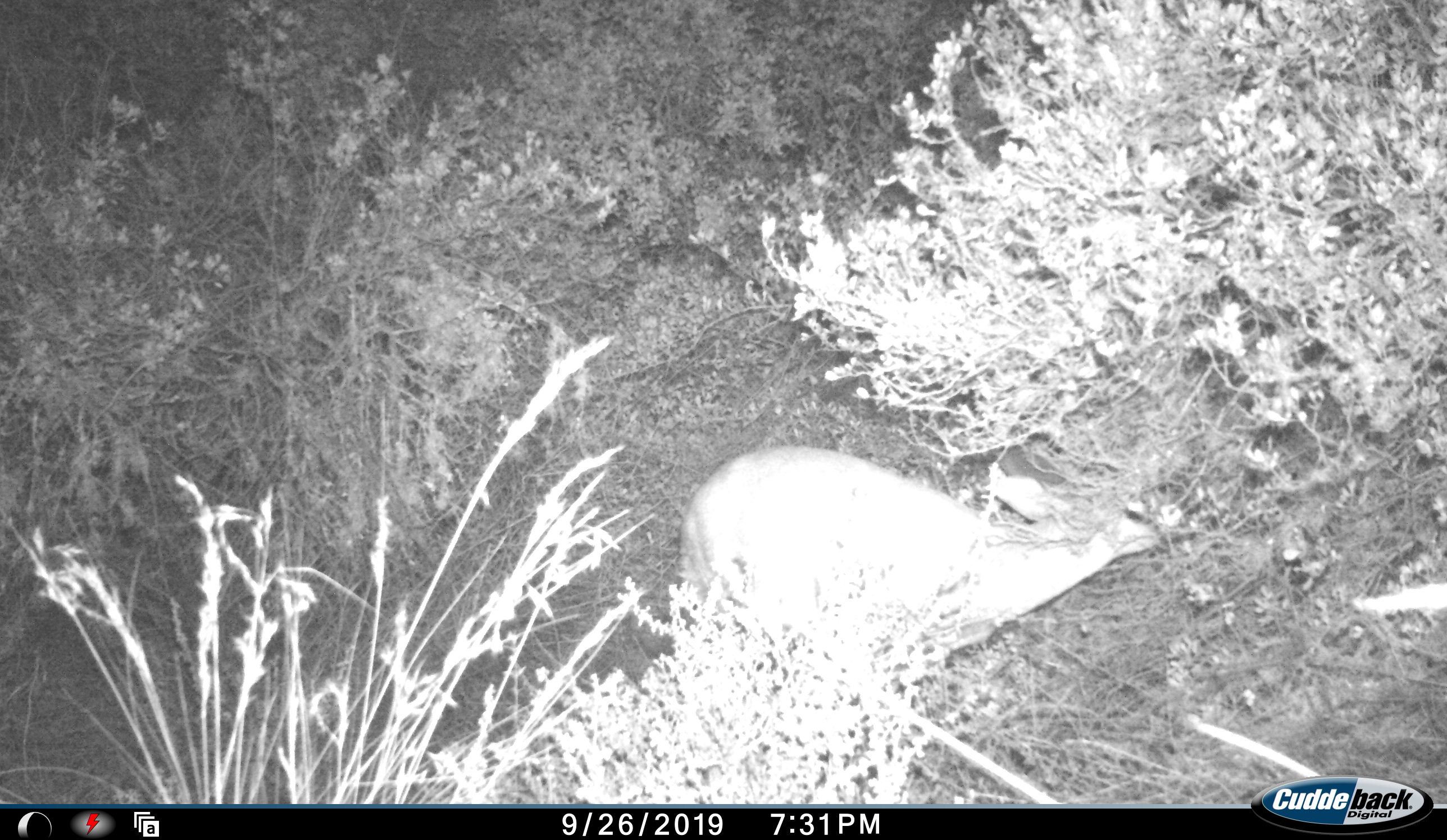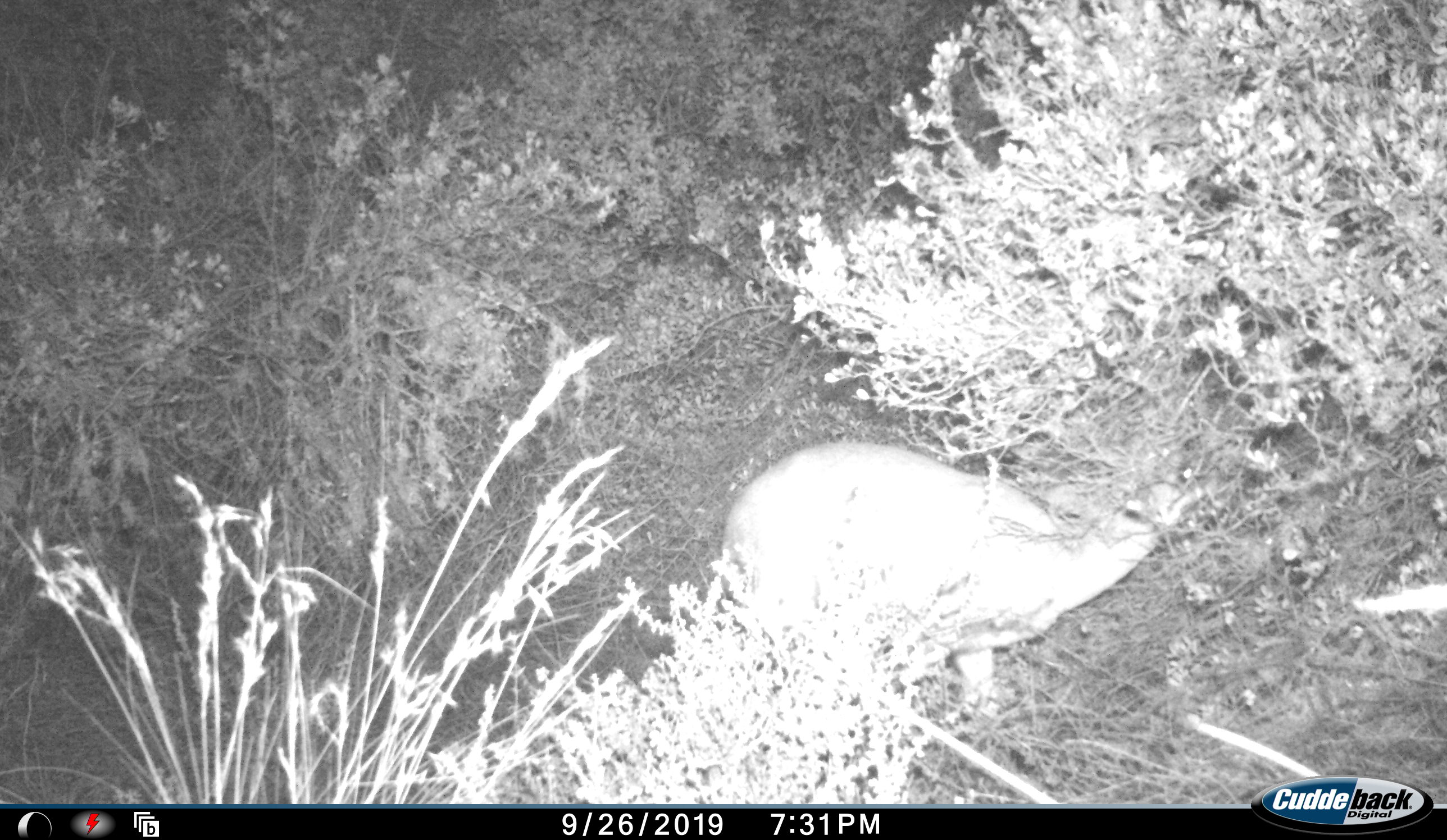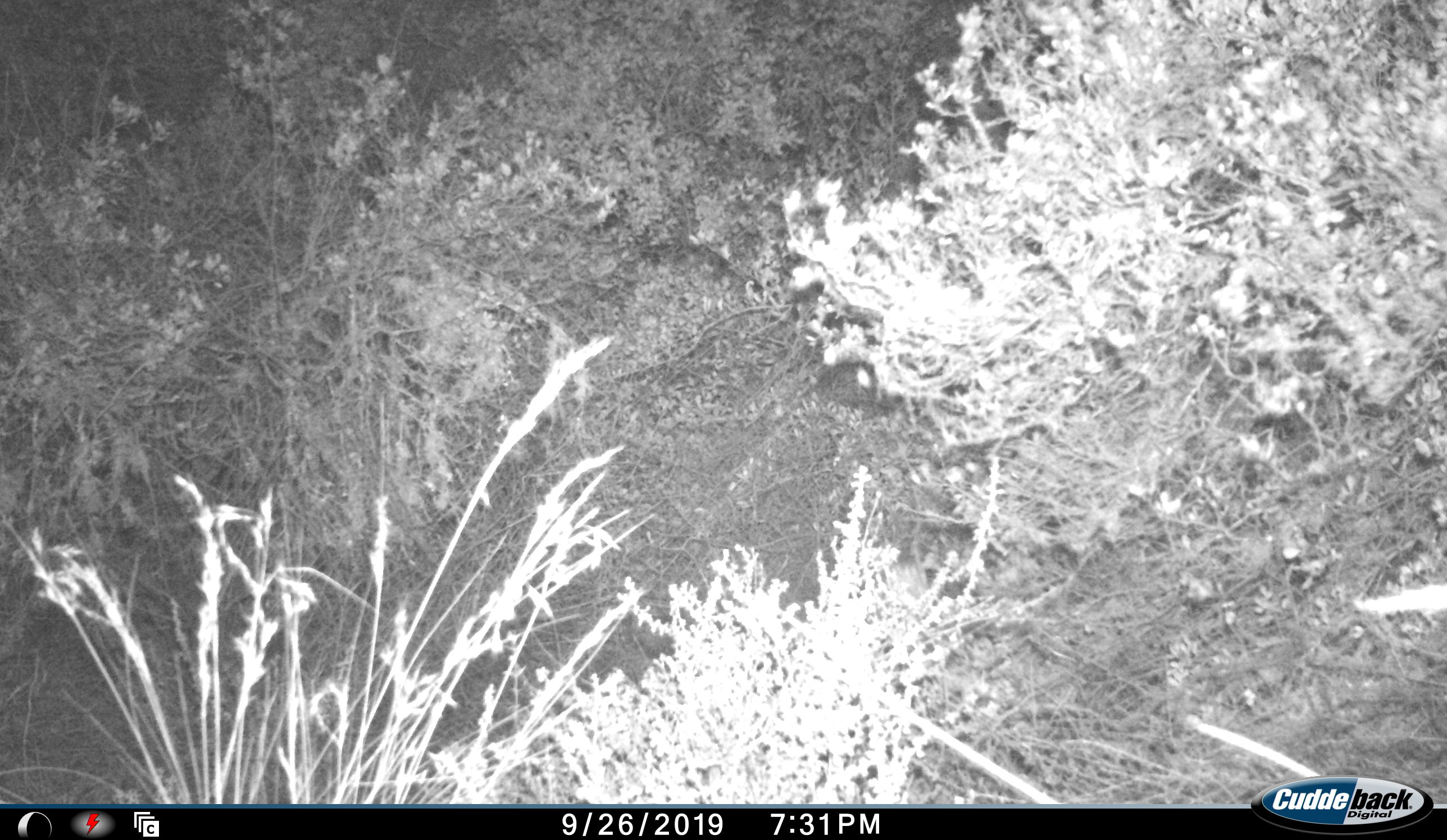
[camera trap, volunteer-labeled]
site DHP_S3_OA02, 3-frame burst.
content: unidentified animal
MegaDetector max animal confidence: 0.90